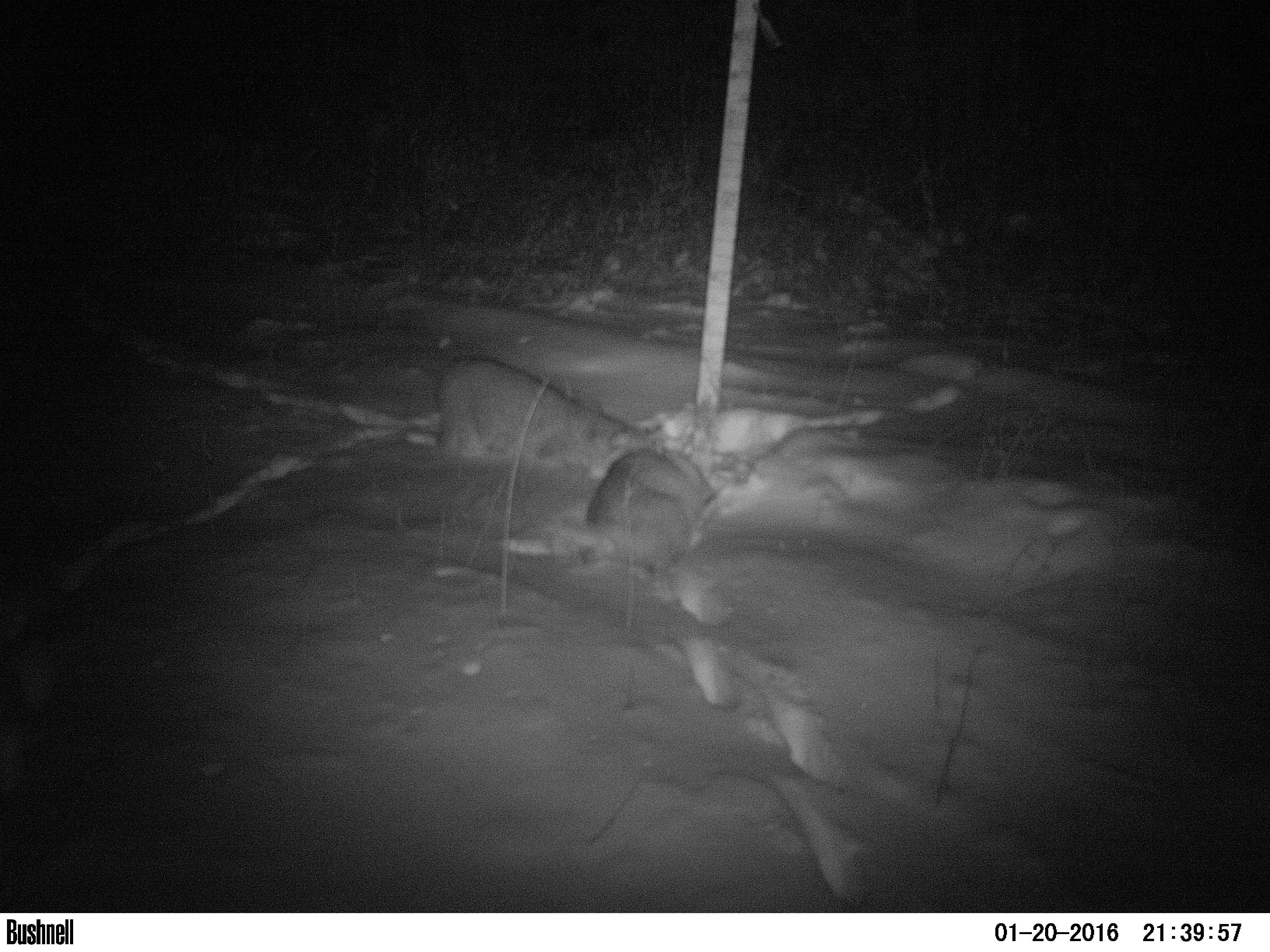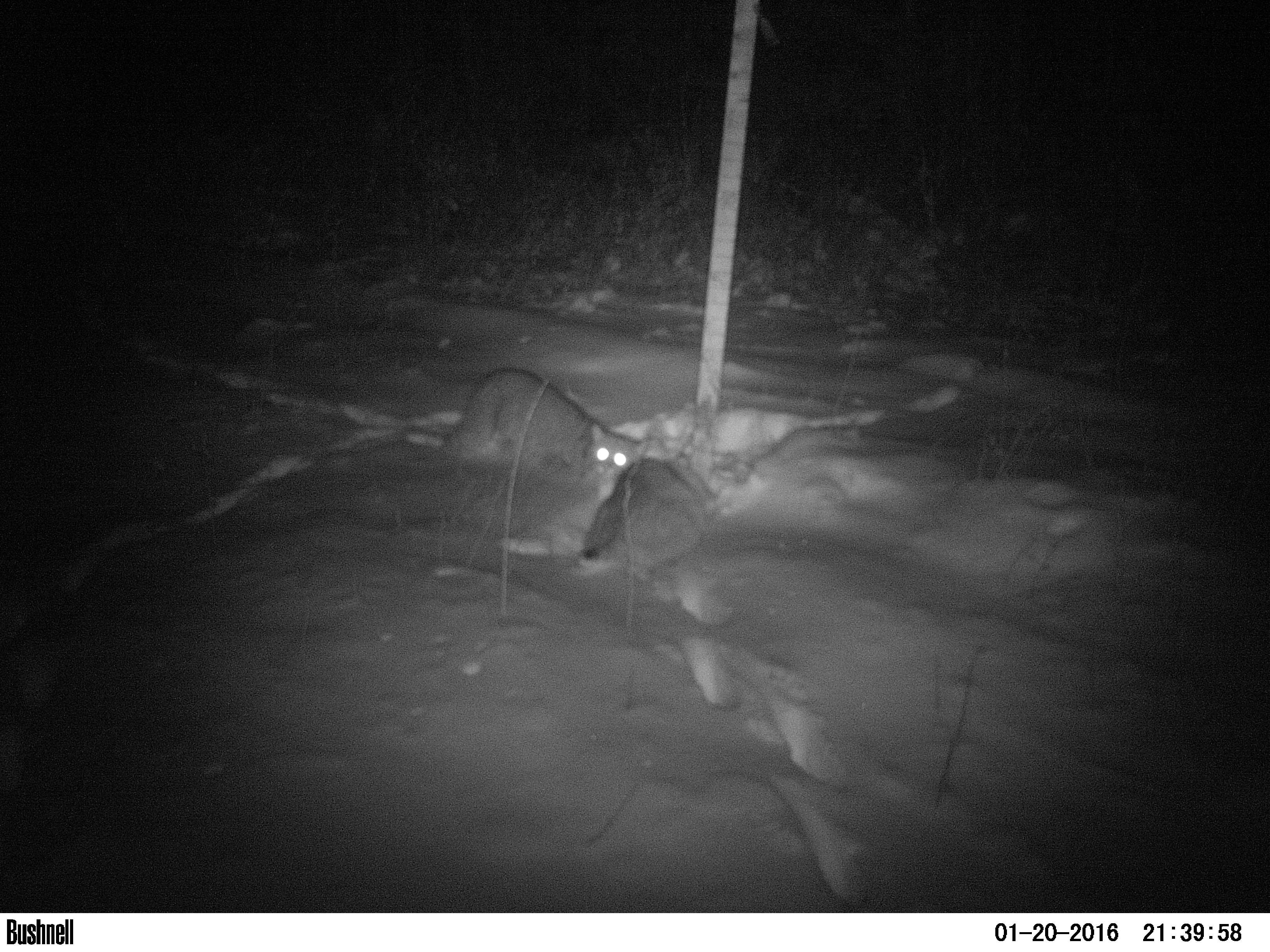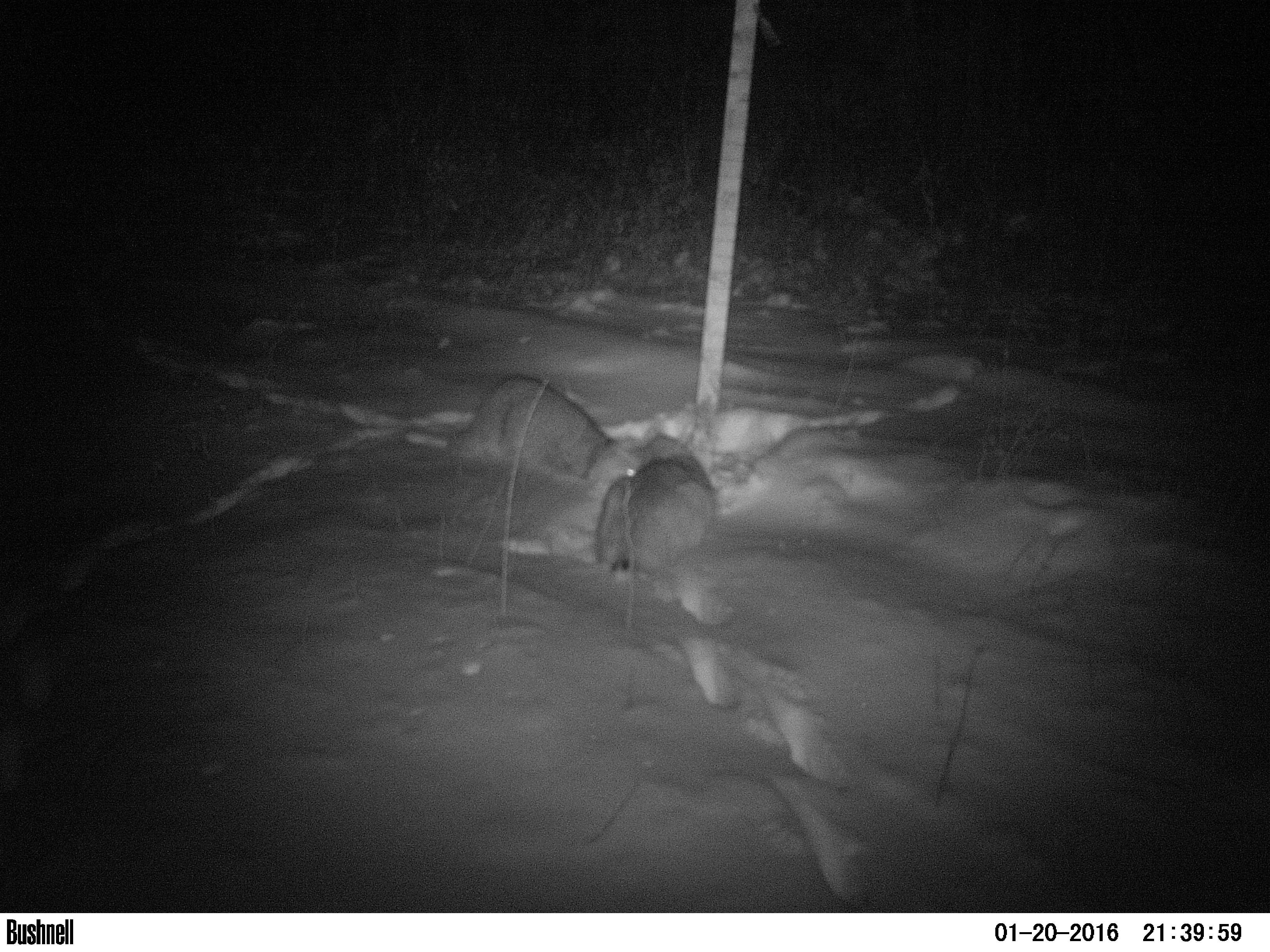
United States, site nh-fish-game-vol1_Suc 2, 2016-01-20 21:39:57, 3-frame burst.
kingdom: Animalia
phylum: Chordata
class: Mammalia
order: Carnivora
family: Felidae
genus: Lynx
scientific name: Lynx rufus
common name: bobcat